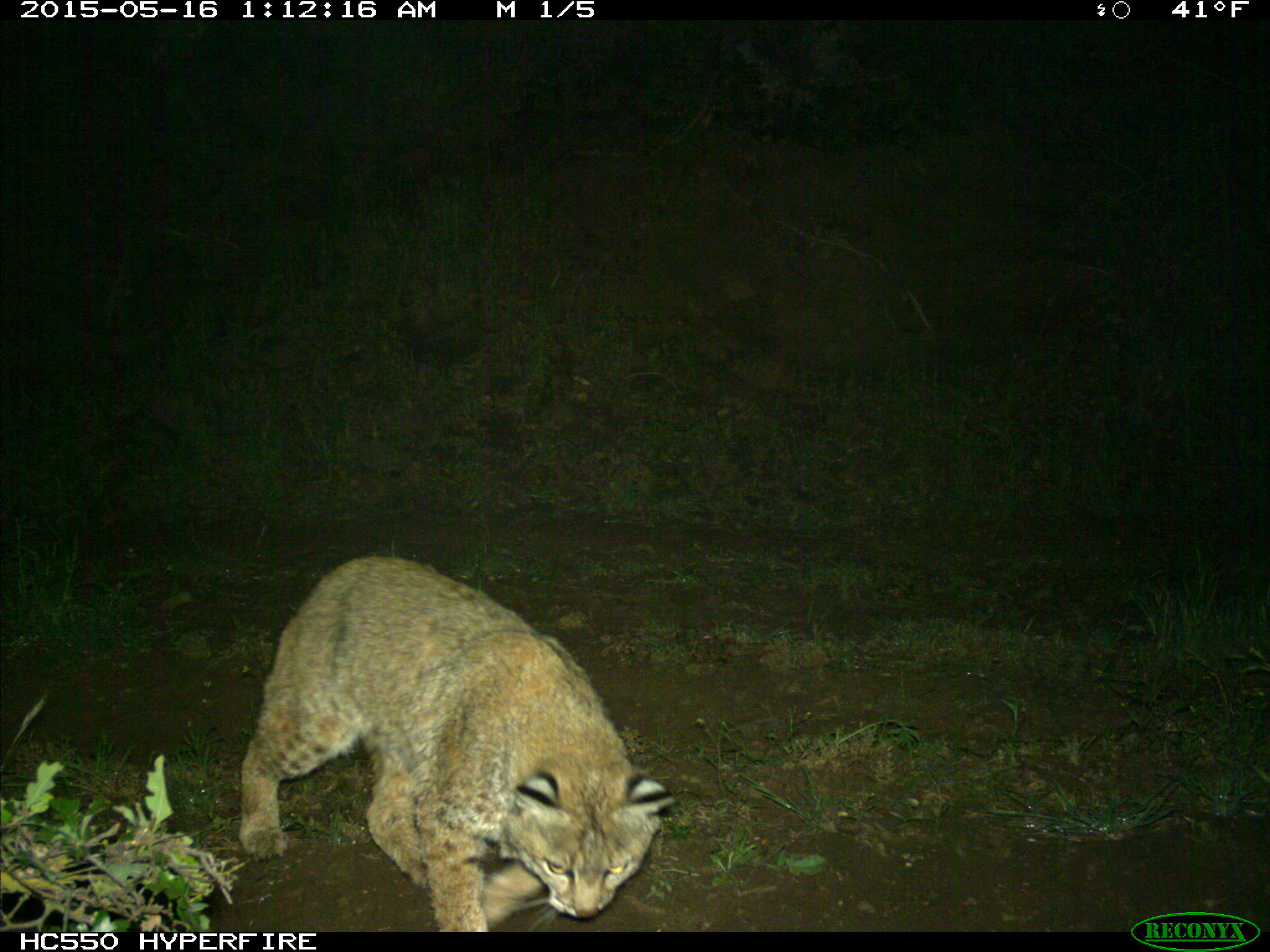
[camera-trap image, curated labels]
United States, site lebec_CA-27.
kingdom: Animalia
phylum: Chordata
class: Mammalia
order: Carnivora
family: Felidae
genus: Lynx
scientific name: Lynx rufus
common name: bobcat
Lynx rufus (bobcat).